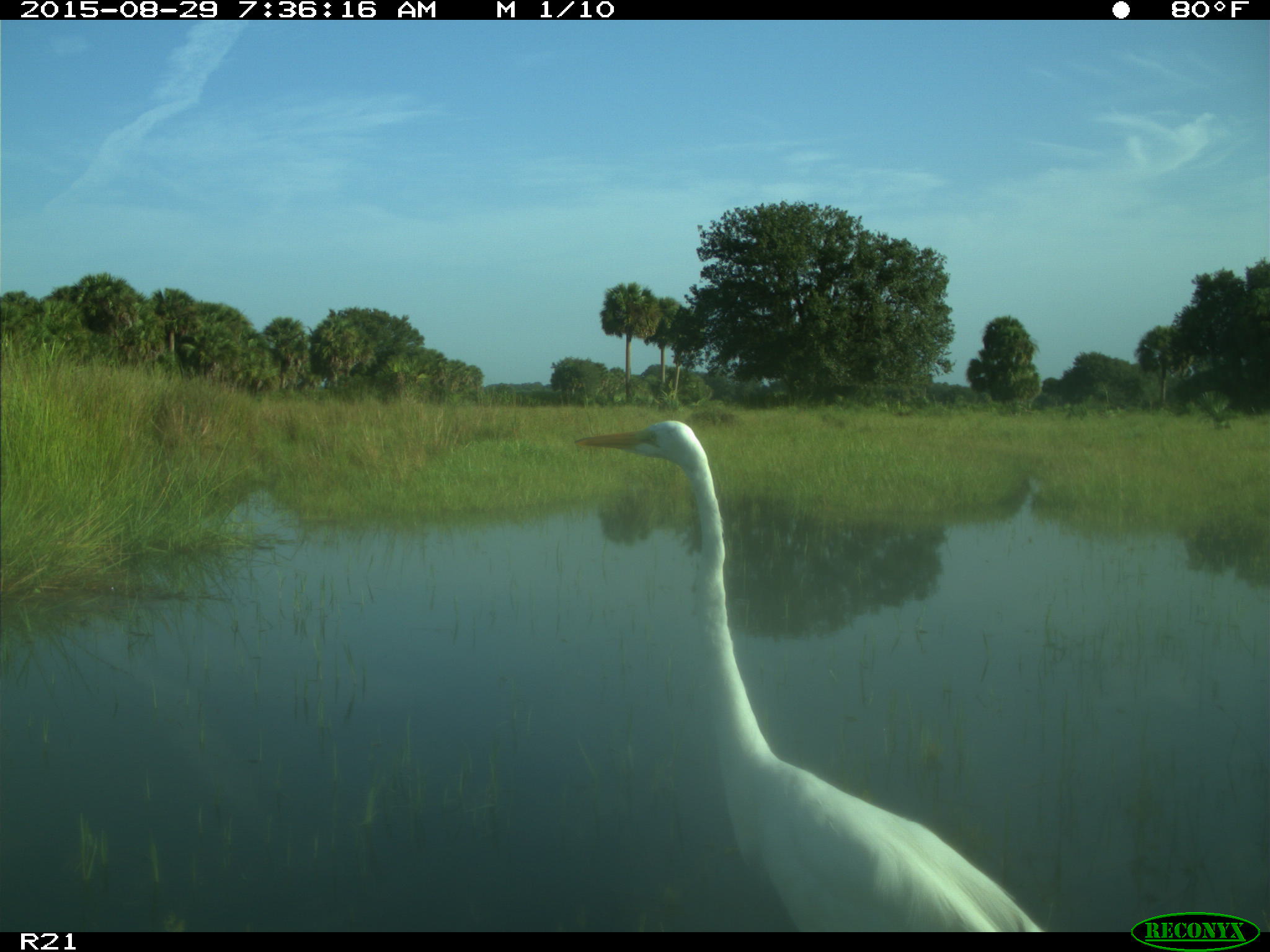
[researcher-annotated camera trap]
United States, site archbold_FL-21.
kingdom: Animalia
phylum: Chordata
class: Aves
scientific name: Aves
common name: birds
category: unidentified bird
Unidentified bird (birds) (Aves).